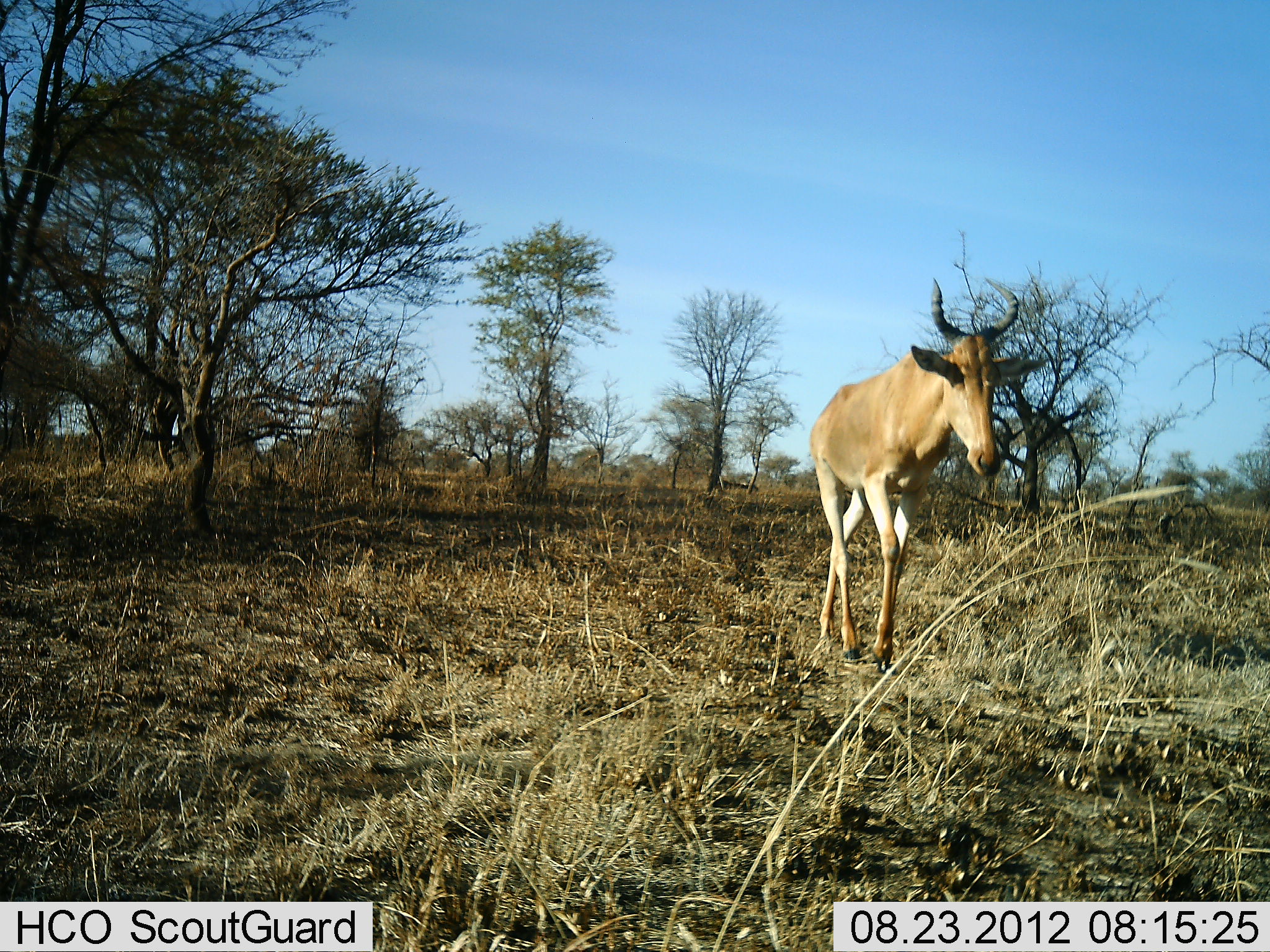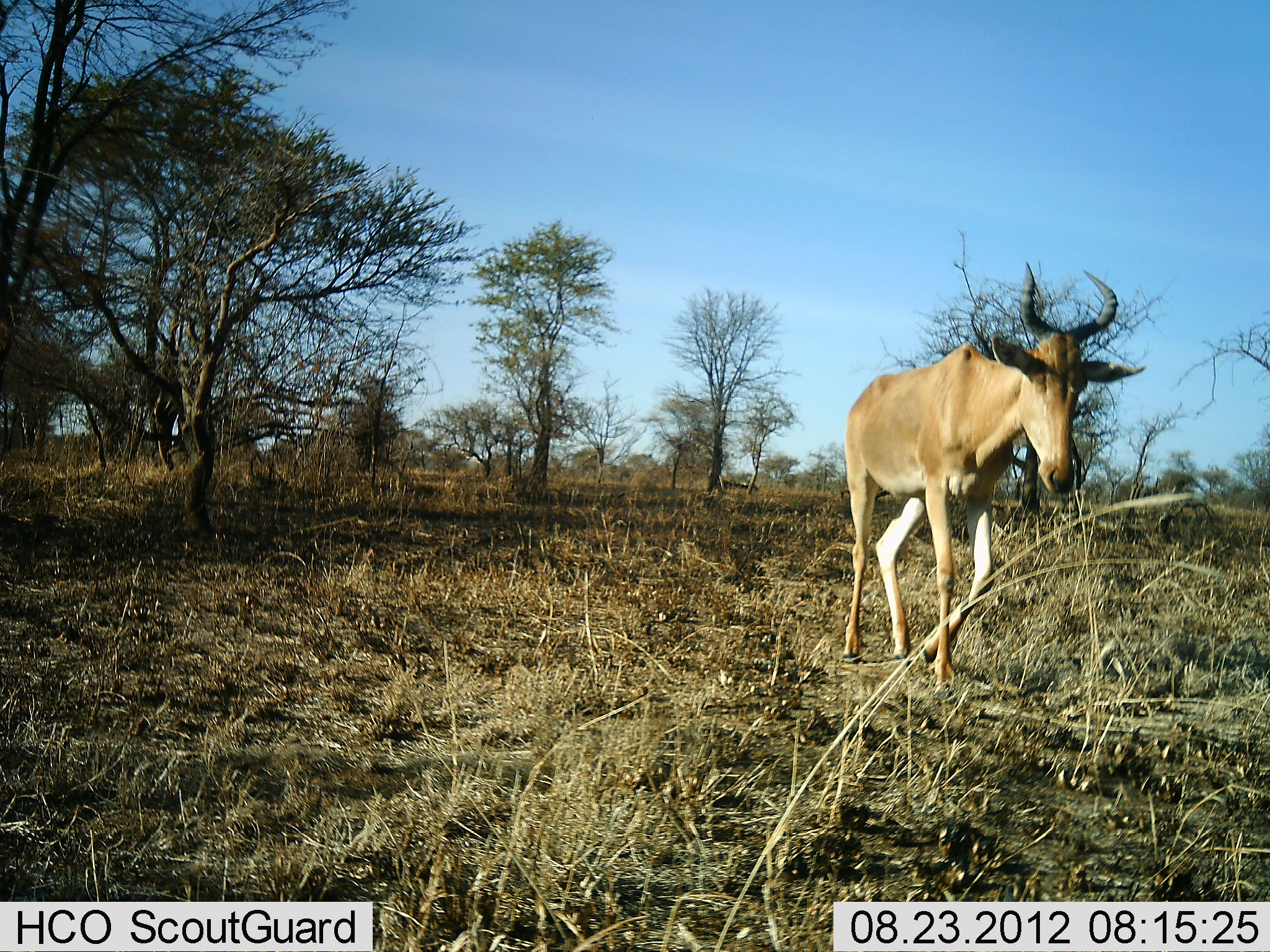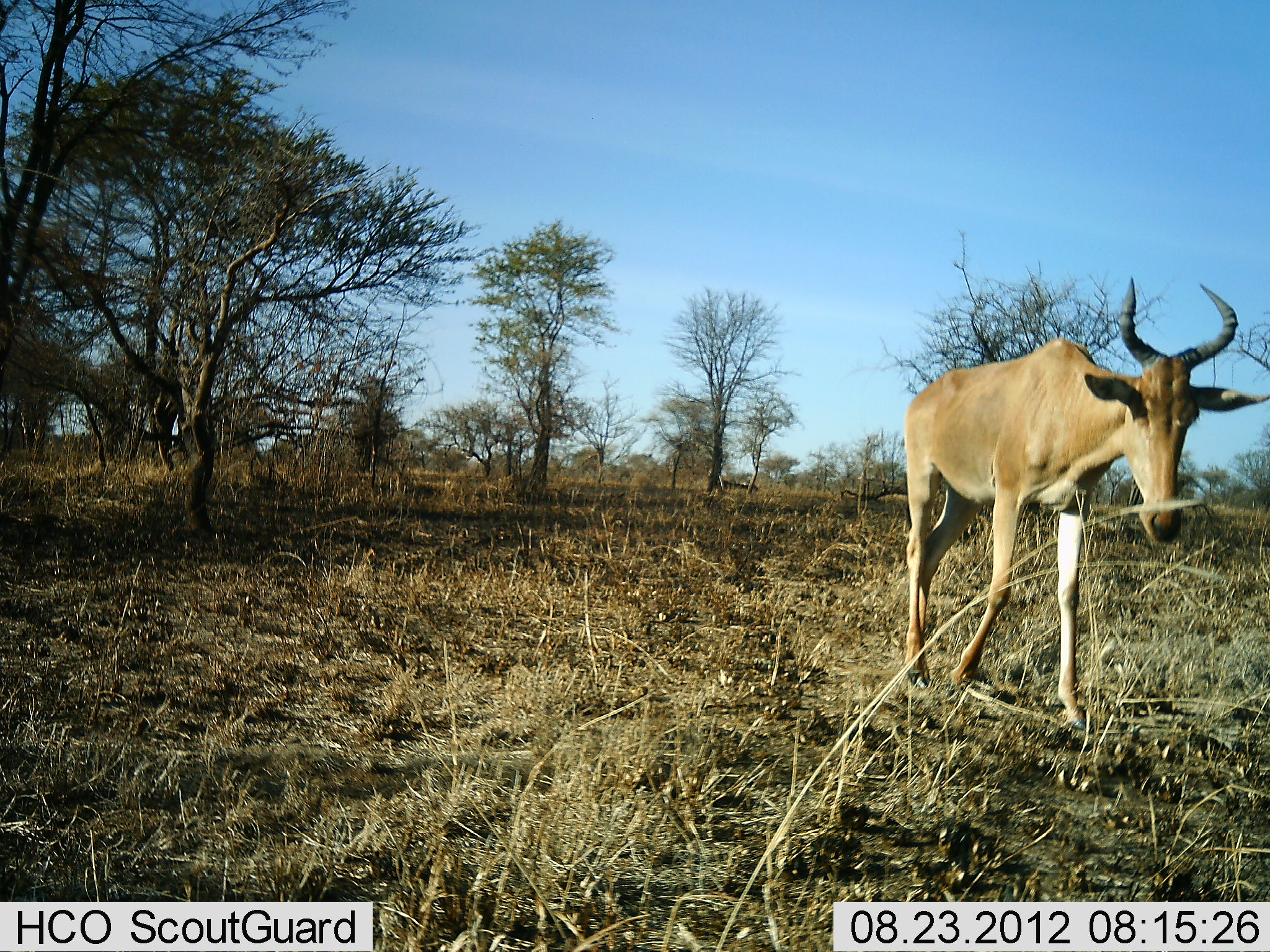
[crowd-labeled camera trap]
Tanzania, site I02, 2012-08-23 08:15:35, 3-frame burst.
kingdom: Animalia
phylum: Chordata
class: Mammalia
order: Artiodactyla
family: Bovidae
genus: Alcelaphus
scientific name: Alcelaphus buselaphus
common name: hartebeest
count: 1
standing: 0%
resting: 0%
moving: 100%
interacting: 0%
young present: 0%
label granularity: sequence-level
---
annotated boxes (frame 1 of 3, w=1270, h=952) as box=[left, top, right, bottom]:
animal: box=[809, 277, 1048, 675]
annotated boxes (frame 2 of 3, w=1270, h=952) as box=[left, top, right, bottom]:
animal: box=[842, 259, 1147, 695]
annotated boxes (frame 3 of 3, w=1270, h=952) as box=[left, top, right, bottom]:
animal: box=[902, 276, 1270, 736]